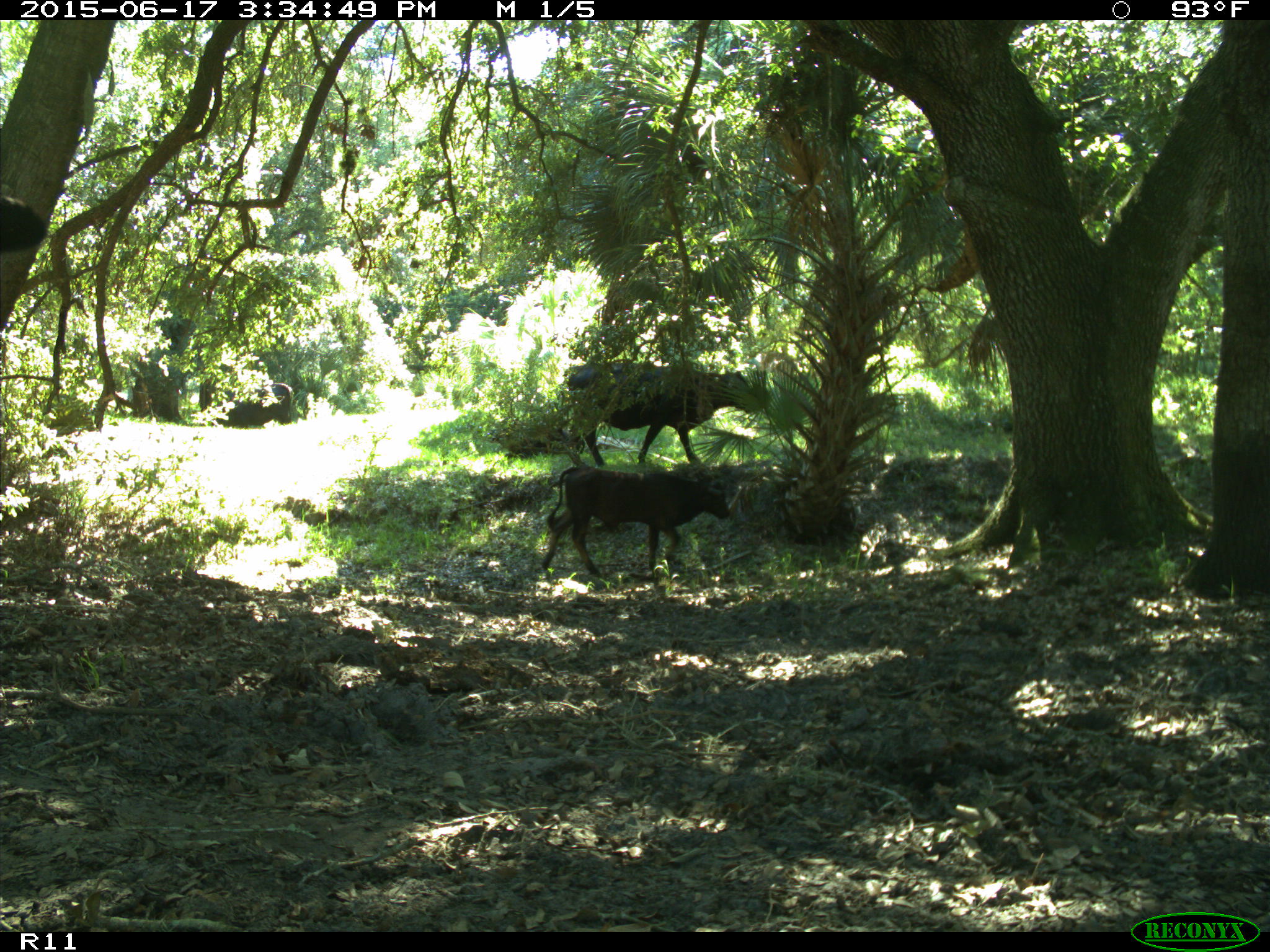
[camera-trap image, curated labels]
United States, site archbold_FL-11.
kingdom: Animalia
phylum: Chordata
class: Mammalia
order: Artiodactyla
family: Bovidae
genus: Bos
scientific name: Bos taurus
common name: domestic cow